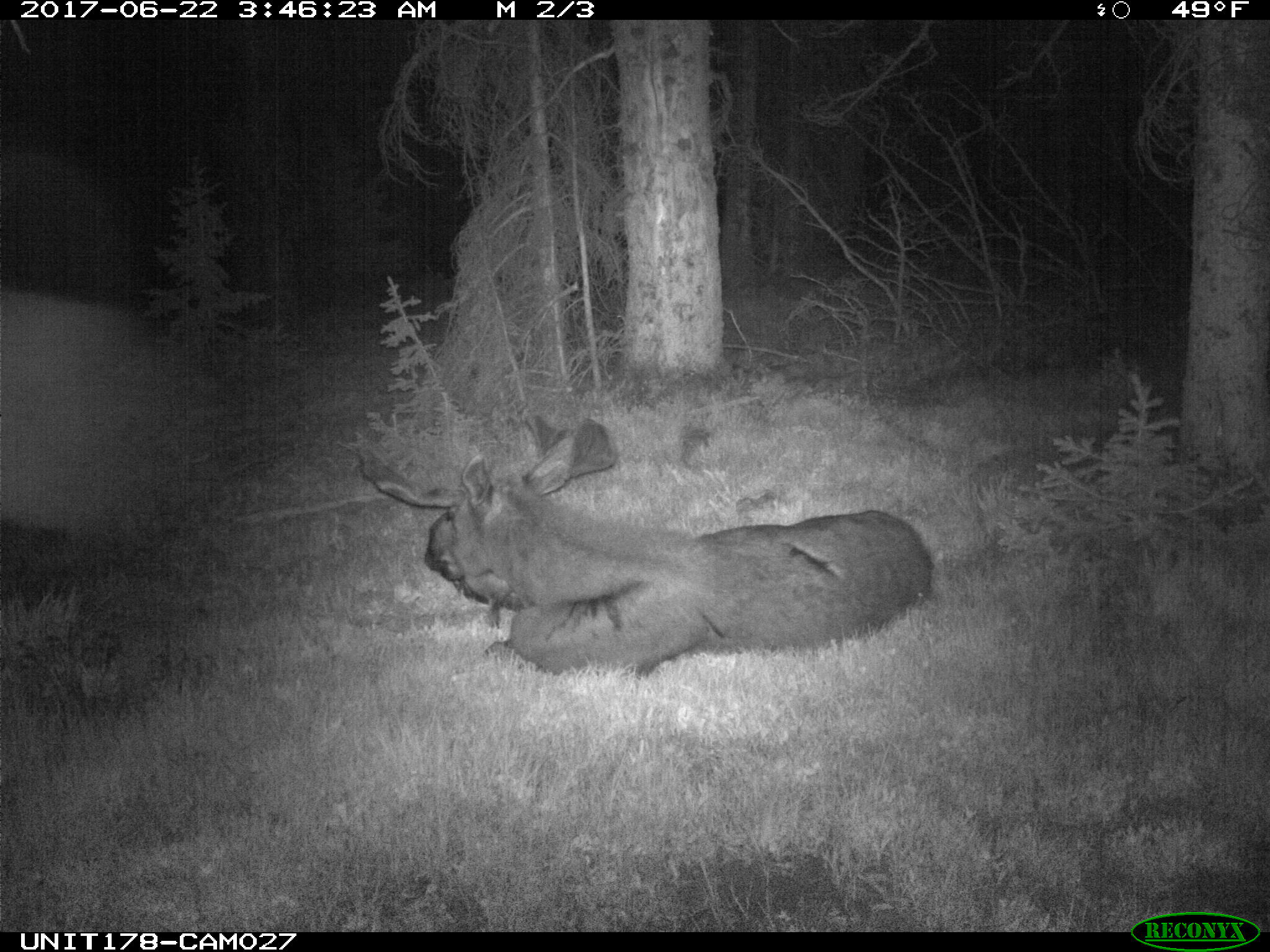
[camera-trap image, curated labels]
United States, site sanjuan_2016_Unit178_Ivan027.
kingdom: Animalia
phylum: Chordata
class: Mammalia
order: Artiodactyla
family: Cervidae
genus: Alces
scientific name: Alces alces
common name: moose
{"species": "Alces alces (moose)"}